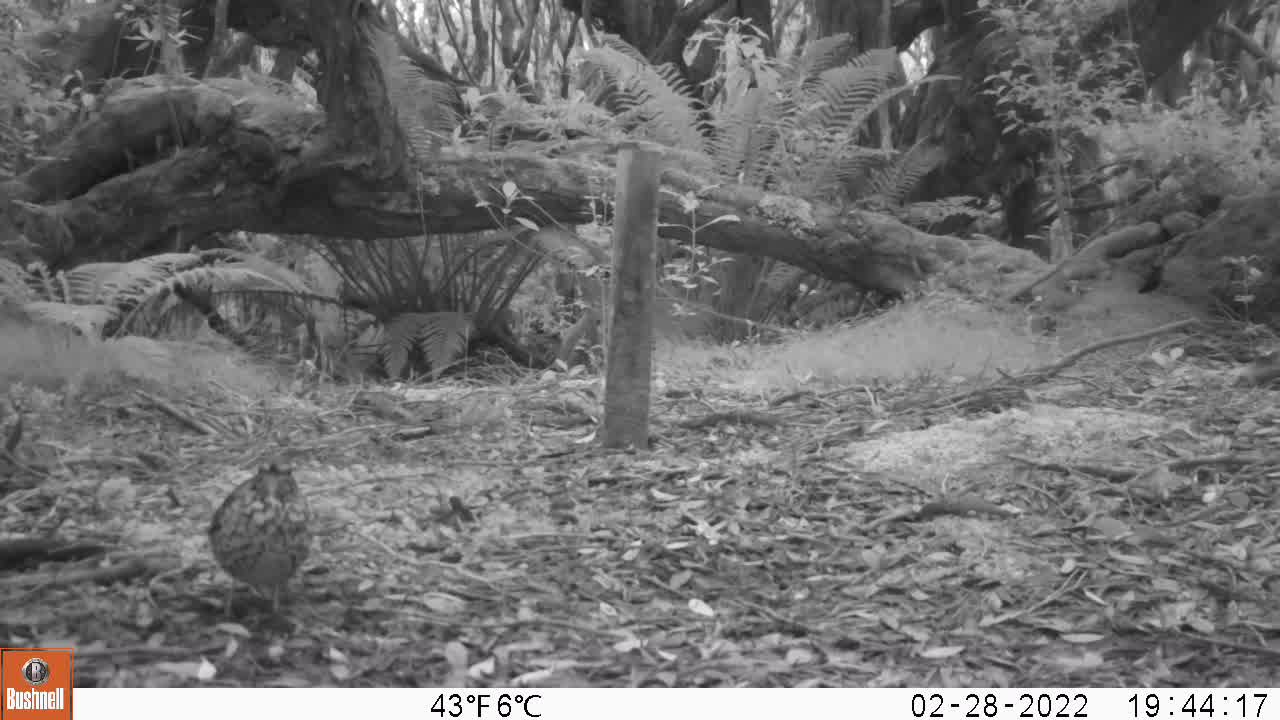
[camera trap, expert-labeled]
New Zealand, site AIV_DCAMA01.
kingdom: Animalia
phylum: Chordata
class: Aves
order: Passeriformes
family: Turdidae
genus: Turdus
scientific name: Turdus philomelos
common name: song thrush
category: thrush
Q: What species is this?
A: Thrush (song thrush) (Turdus philomelos).